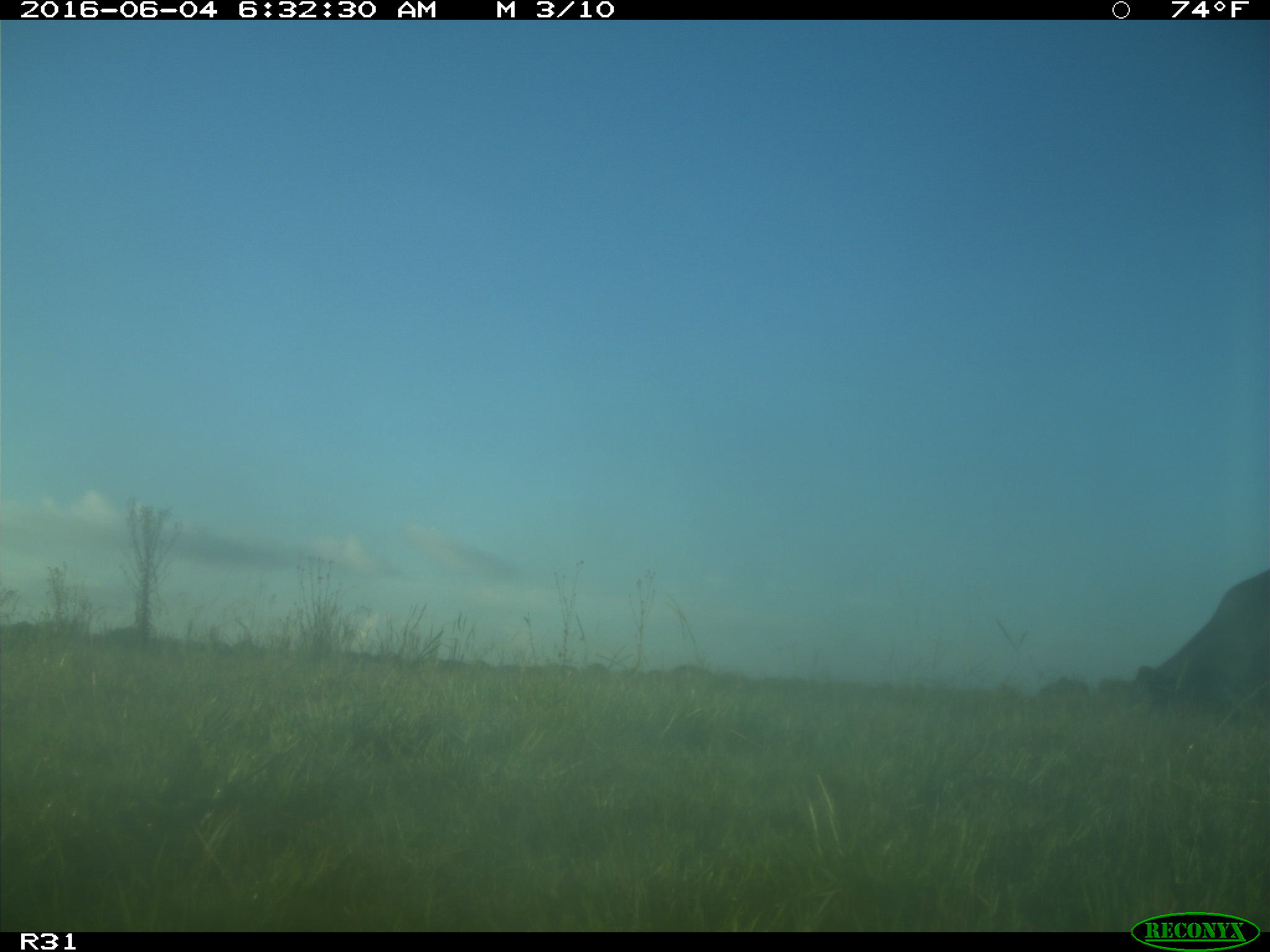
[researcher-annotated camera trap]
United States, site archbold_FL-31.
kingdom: Animalia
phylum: Chordata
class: Mammalia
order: Artiodactyla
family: Bovidae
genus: Bos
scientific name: Bos taurus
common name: domestic cow